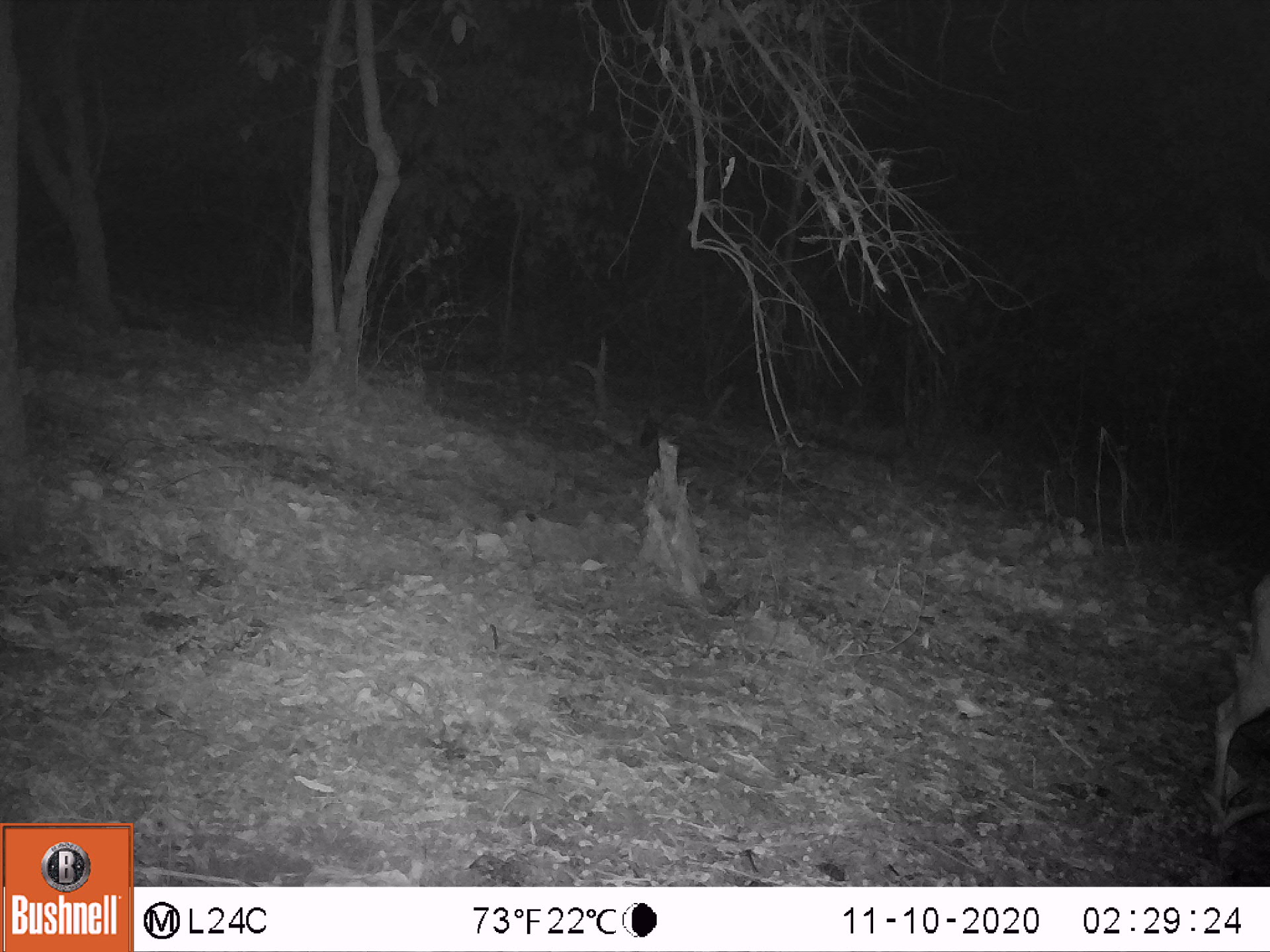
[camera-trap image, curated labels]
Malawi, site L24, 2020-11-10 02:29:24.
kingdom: Animalia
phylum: Chordata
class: Mammalia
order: Artiodactyla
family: Bovidae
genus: Tragelaphus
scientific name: Tragelaphus sylvaticus sylvaticus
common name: cape bushbuck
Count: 1.